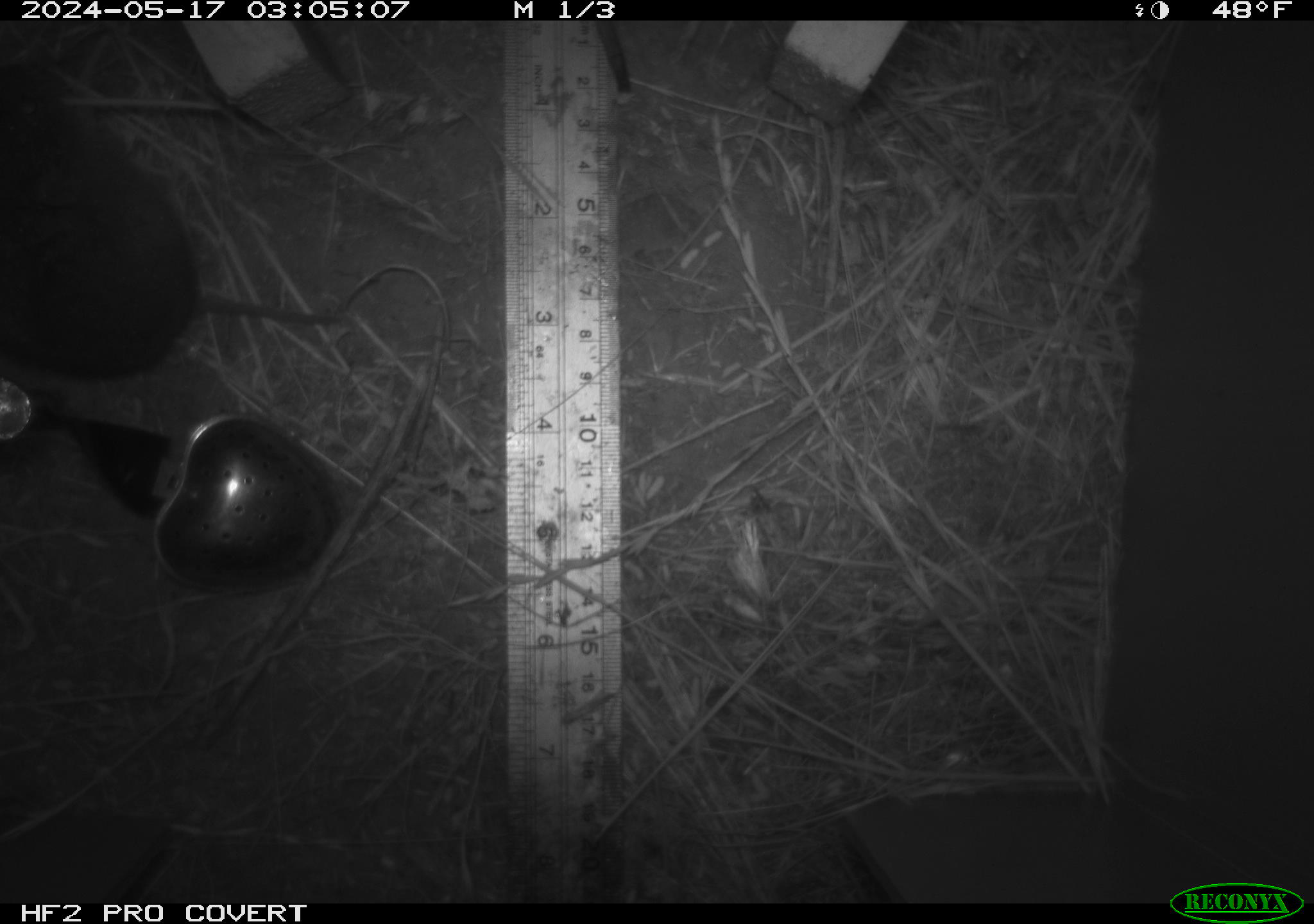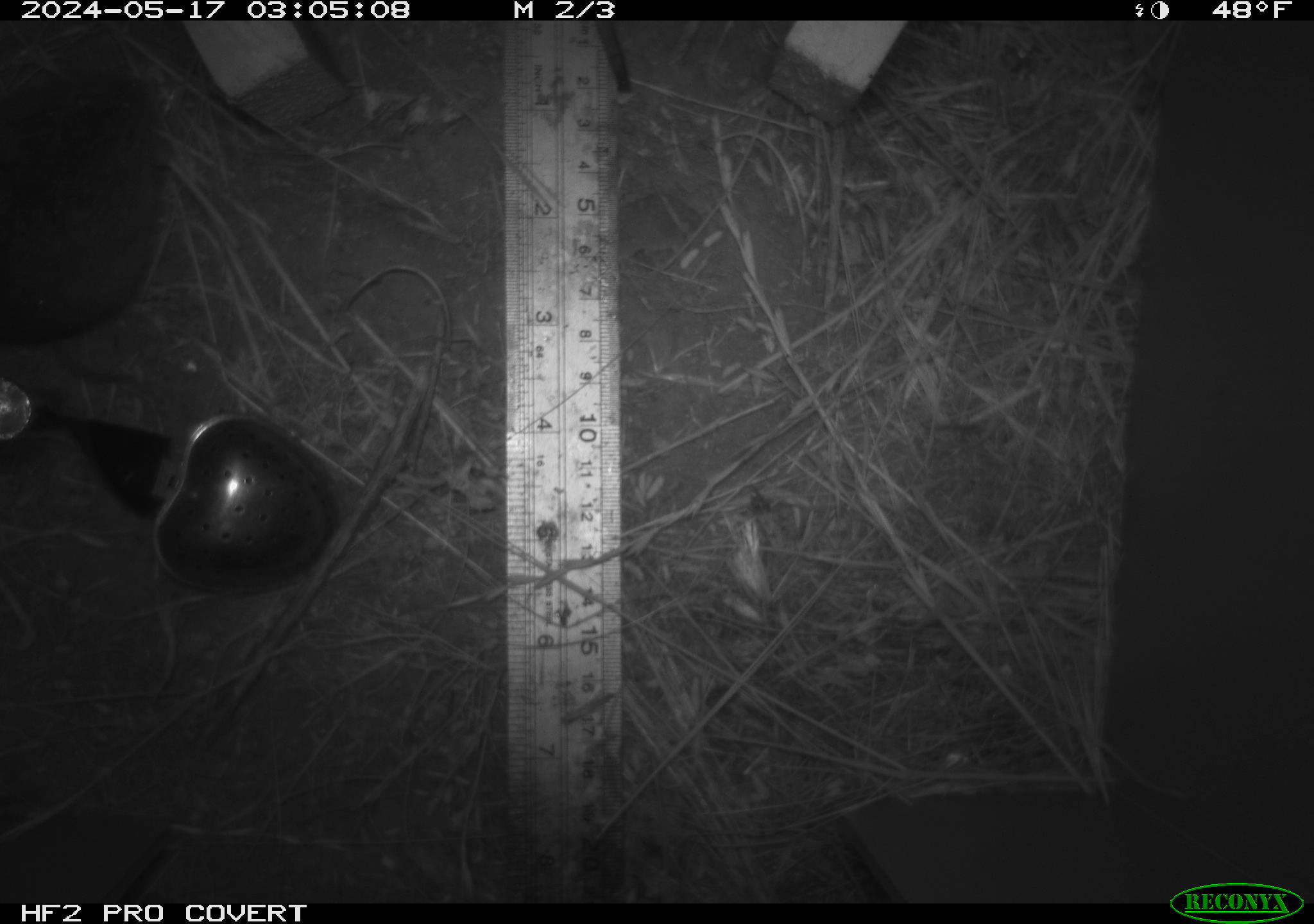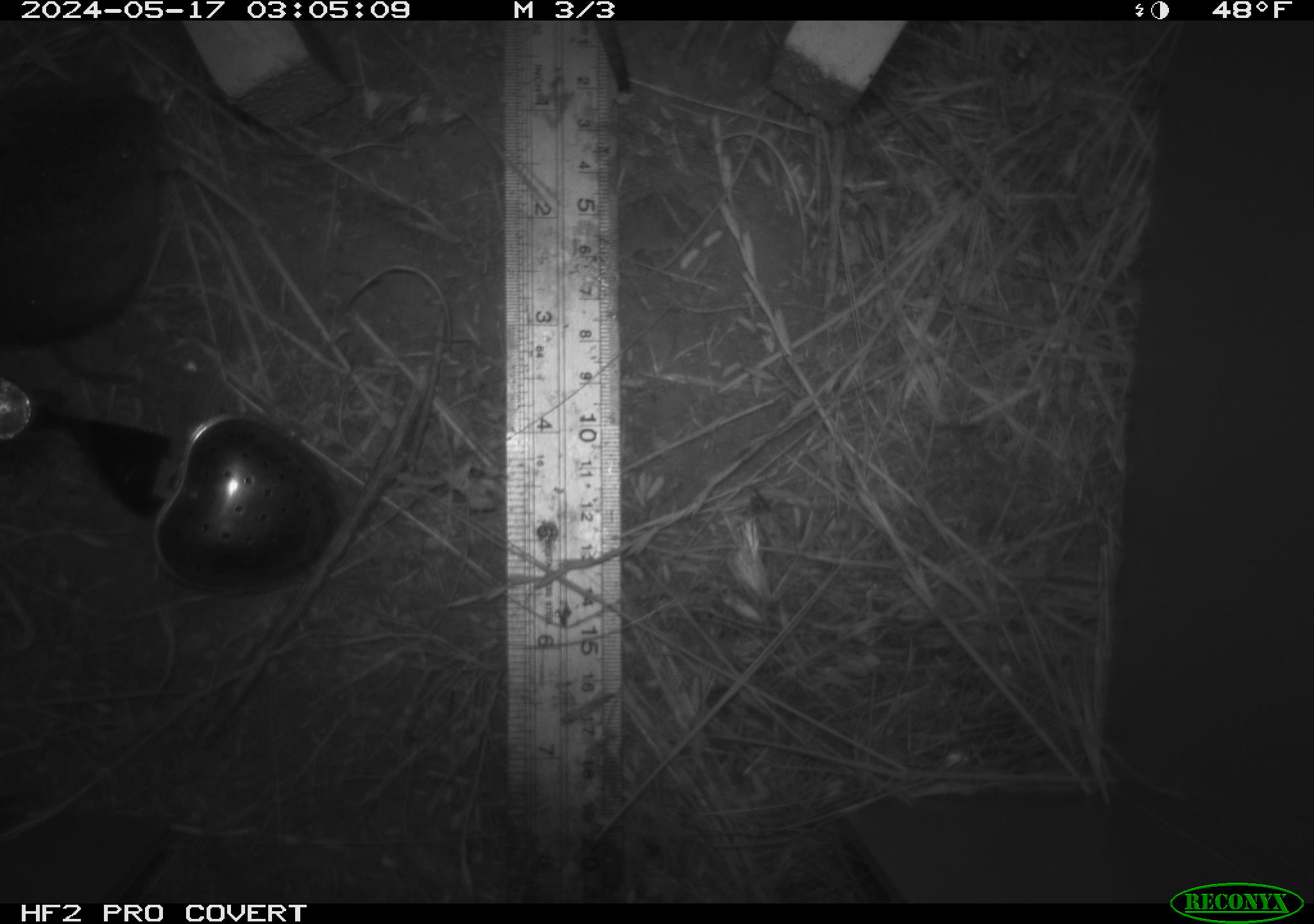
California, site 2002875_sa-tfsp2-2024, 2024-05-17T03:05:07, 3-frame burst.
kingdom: Animalia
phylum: Chordata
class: Mammalia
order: Rodentia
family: Cricetidae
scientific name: Arvicolinae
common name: voles, lemmings, and muskrats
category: arvicolinae subfamily